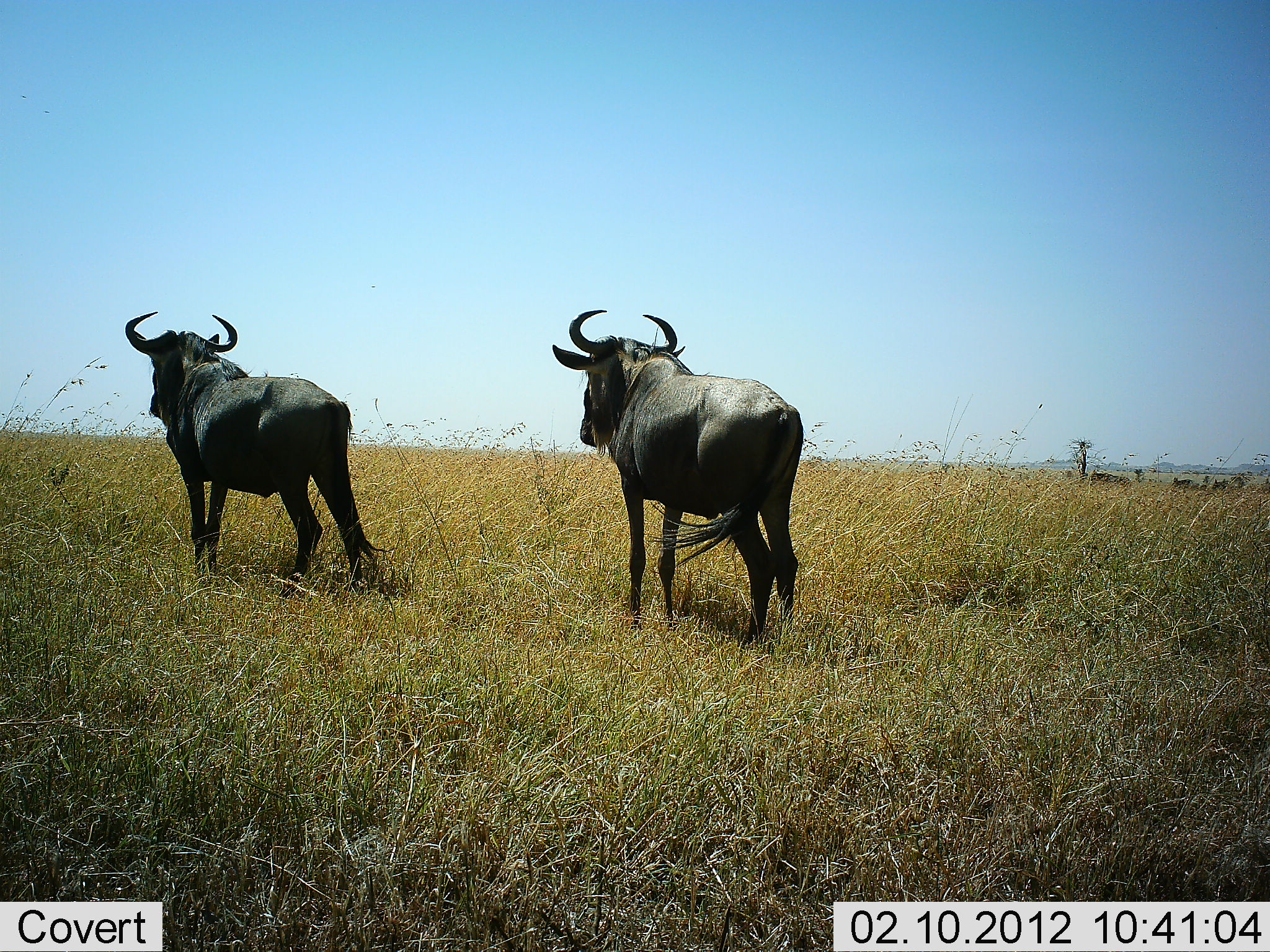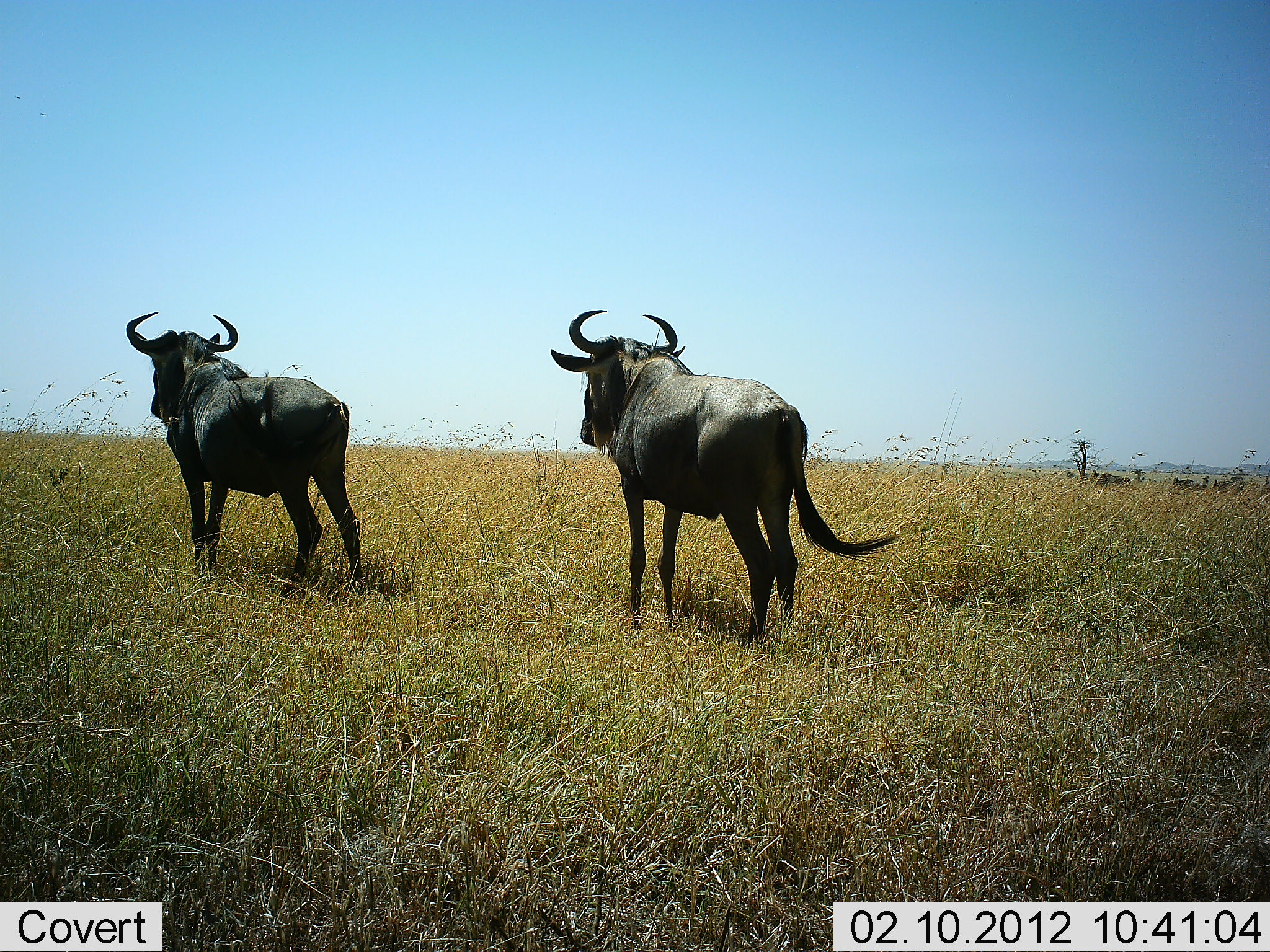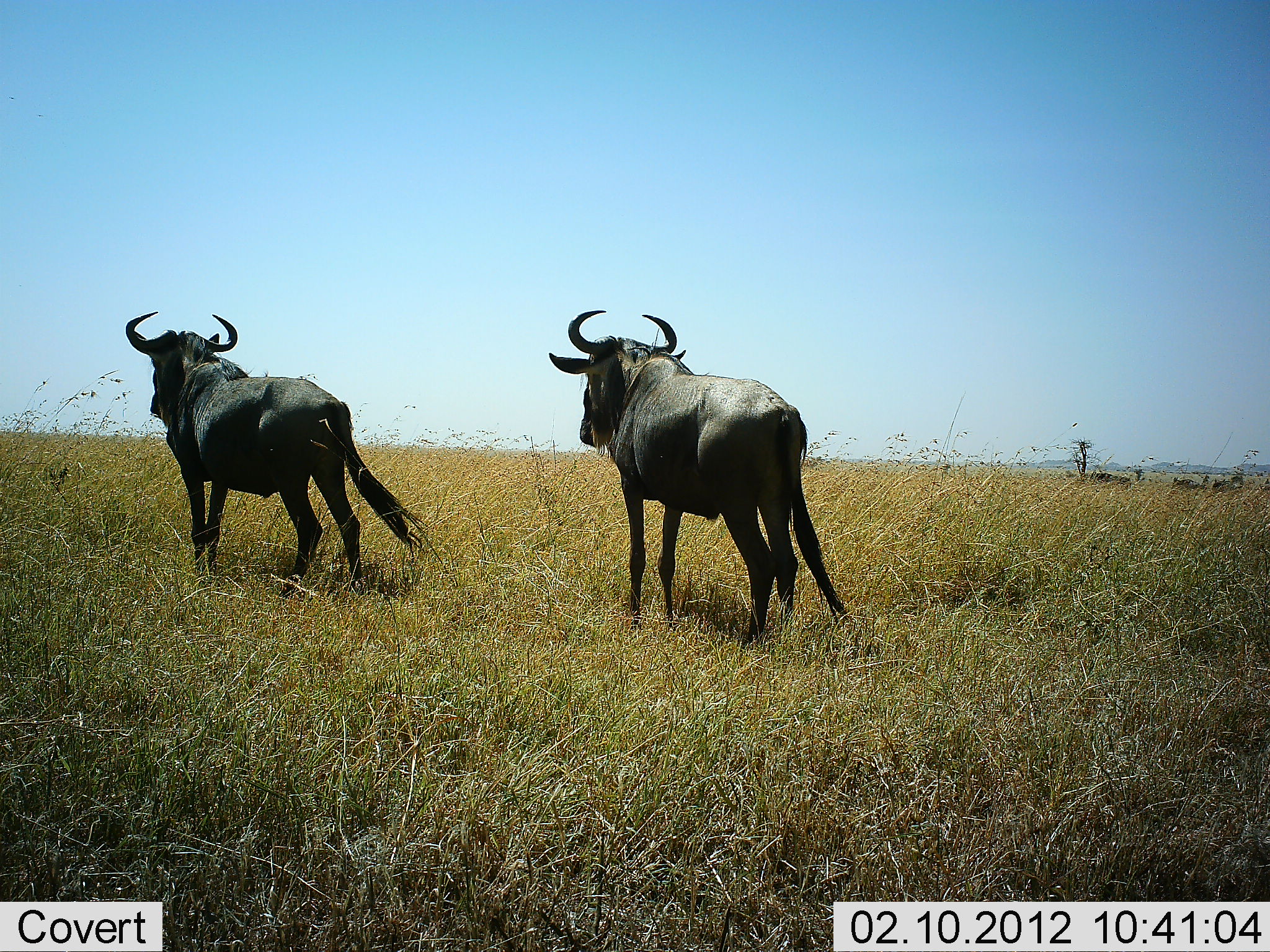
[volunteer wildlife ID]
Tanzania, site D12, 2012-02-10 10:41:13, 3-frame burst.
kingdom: Animalia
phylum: Chordata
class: Mammalia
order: Artiodactyla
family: Bovidae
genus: Connochaetes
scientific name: Connochaetes taurinus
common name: blue wildebeest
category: wildebeest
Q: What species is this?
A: Wildebeest (blue wildebeest) (Connochaetes taurinus).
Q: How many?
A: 2.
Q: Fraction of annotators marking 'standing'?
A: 96%.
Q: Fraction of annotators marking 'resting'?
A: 0%.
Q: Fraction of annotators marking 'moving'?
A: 4%.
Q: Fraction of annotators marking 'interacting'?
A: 0%.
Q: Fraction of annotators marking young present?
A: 0%.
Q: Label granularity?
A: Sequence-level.